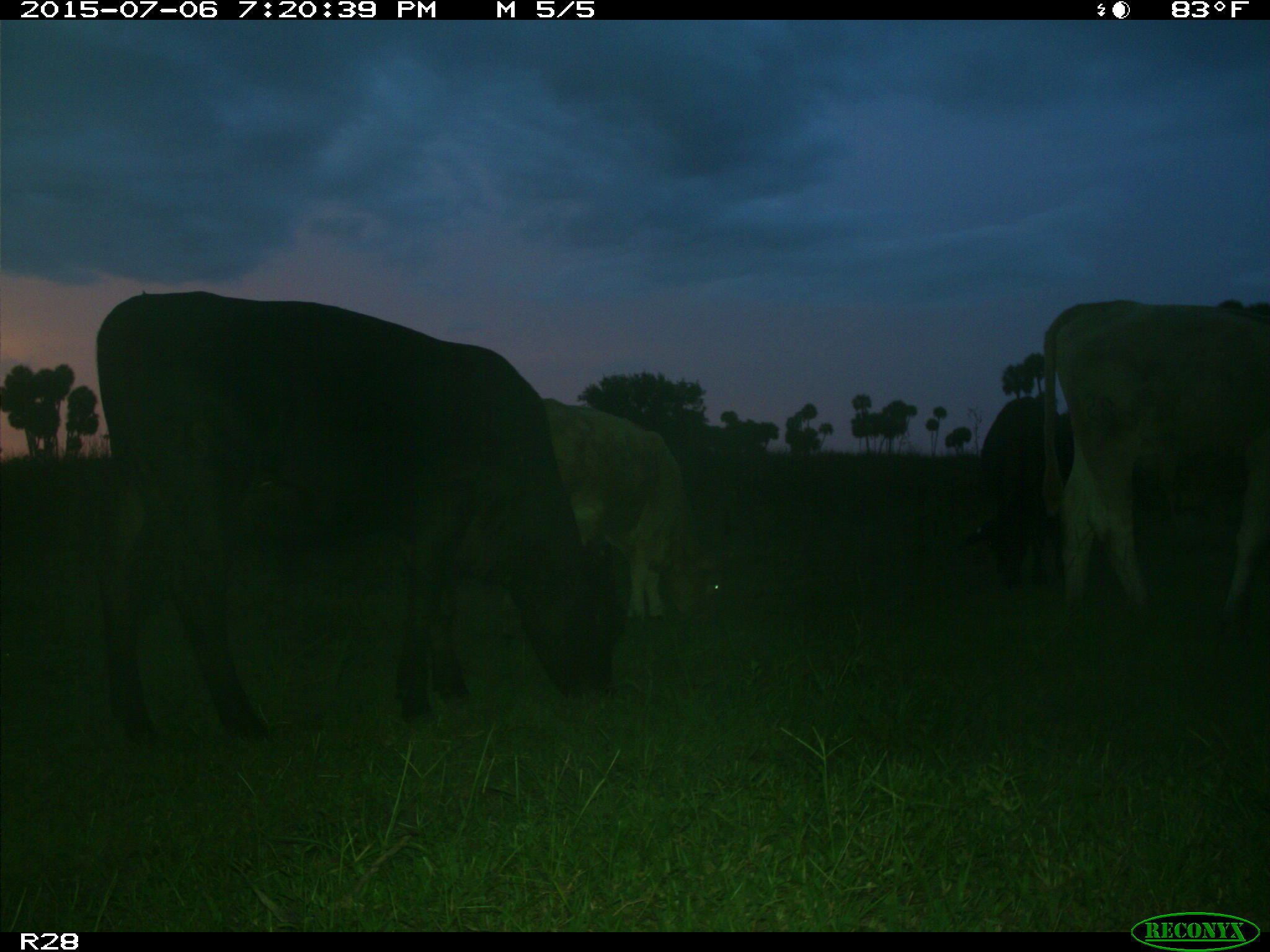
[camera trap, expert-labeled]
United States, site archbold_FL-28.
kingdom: Animalia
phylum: Chordata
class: Mammalia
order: Artiodactyla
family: Bovidae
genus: Bos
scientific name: Bos taurus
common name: domestic cow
Bos taurus (domestic cow).